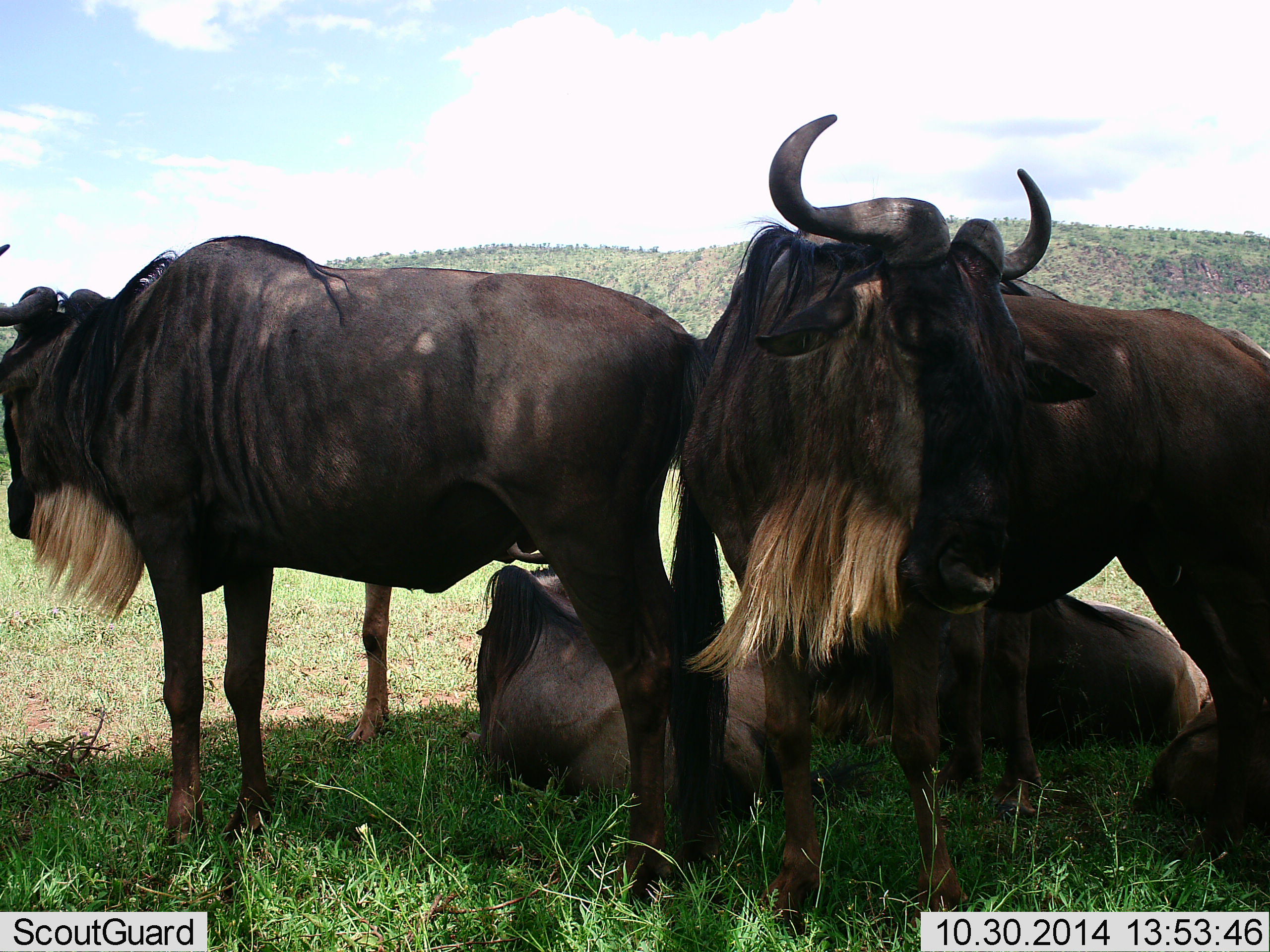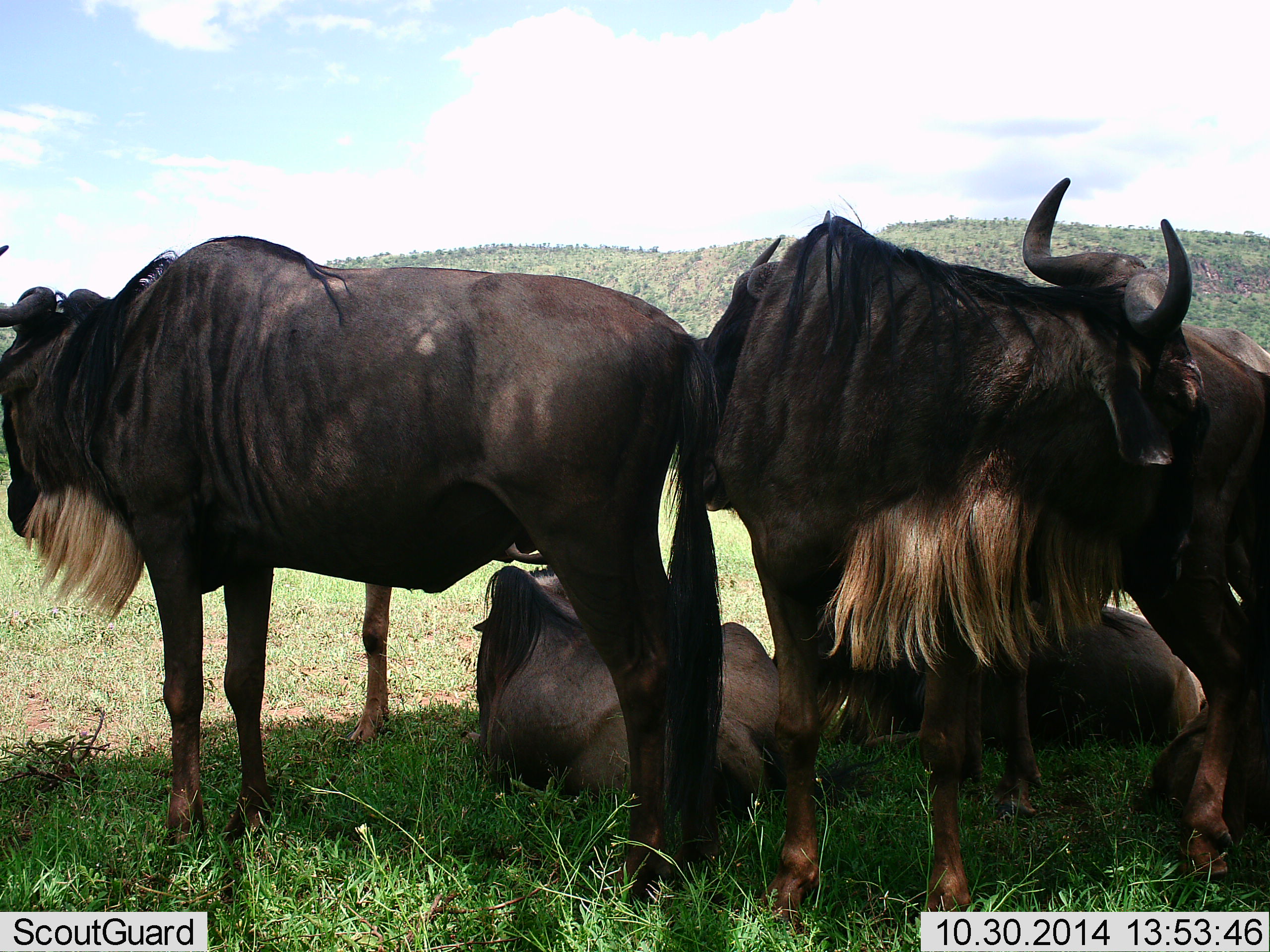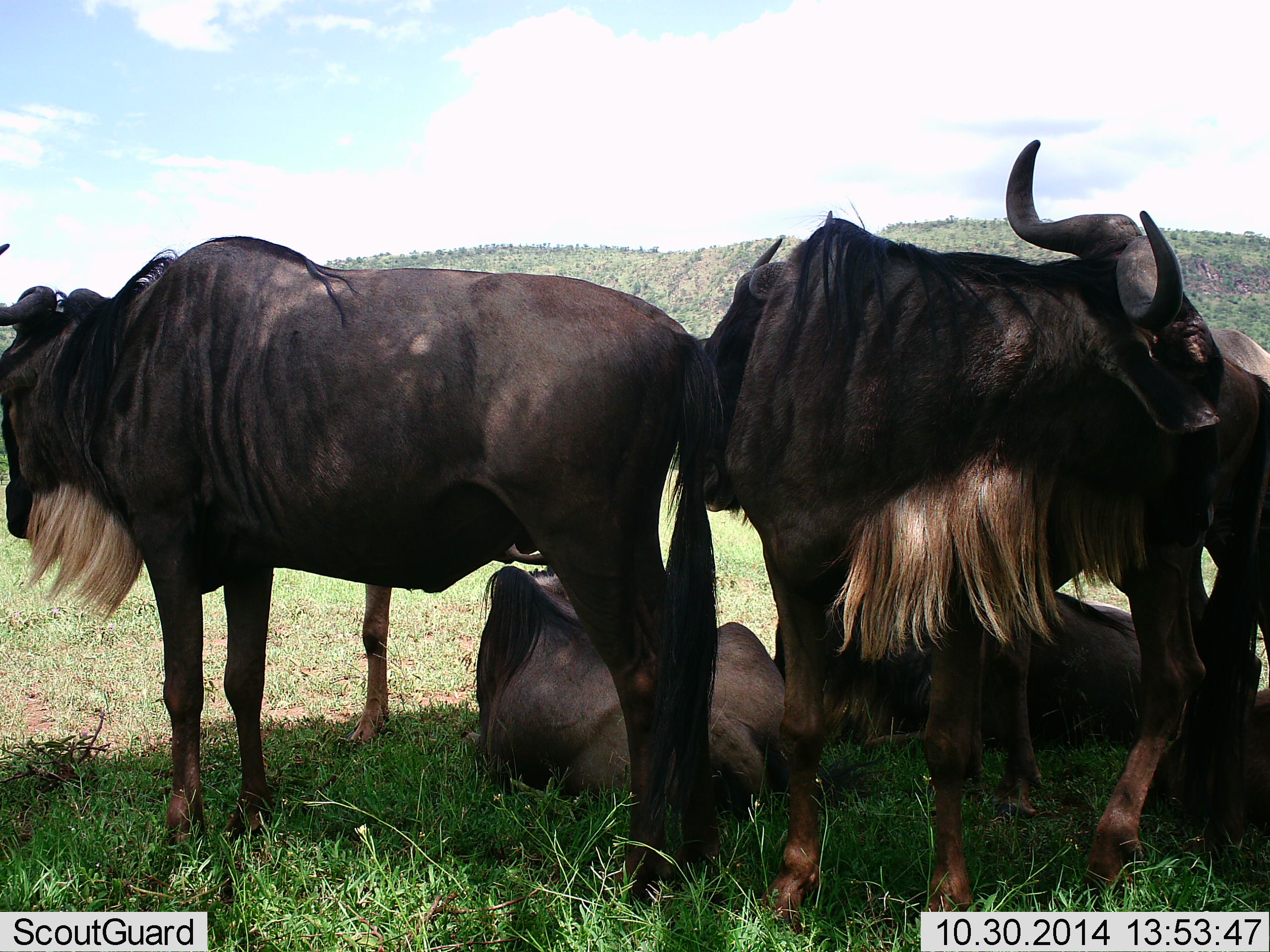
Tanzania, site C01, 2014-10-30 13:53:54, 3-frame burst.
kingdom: Animalia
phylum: Chordata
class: Mammalia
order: Artiodactyla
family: Bovidae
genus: Connochaetes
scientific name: Connochaetes taurinus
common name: blue wildebeest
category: wildebeest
Wildebeest (blue wildebeest) (Connochaetes taurinus), count 5. Behavior (volunteer vote fractions): standing 80%, resting 90%, moving 0%, interacting 20%. Young present (vote fraction): 10%. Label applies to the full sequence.